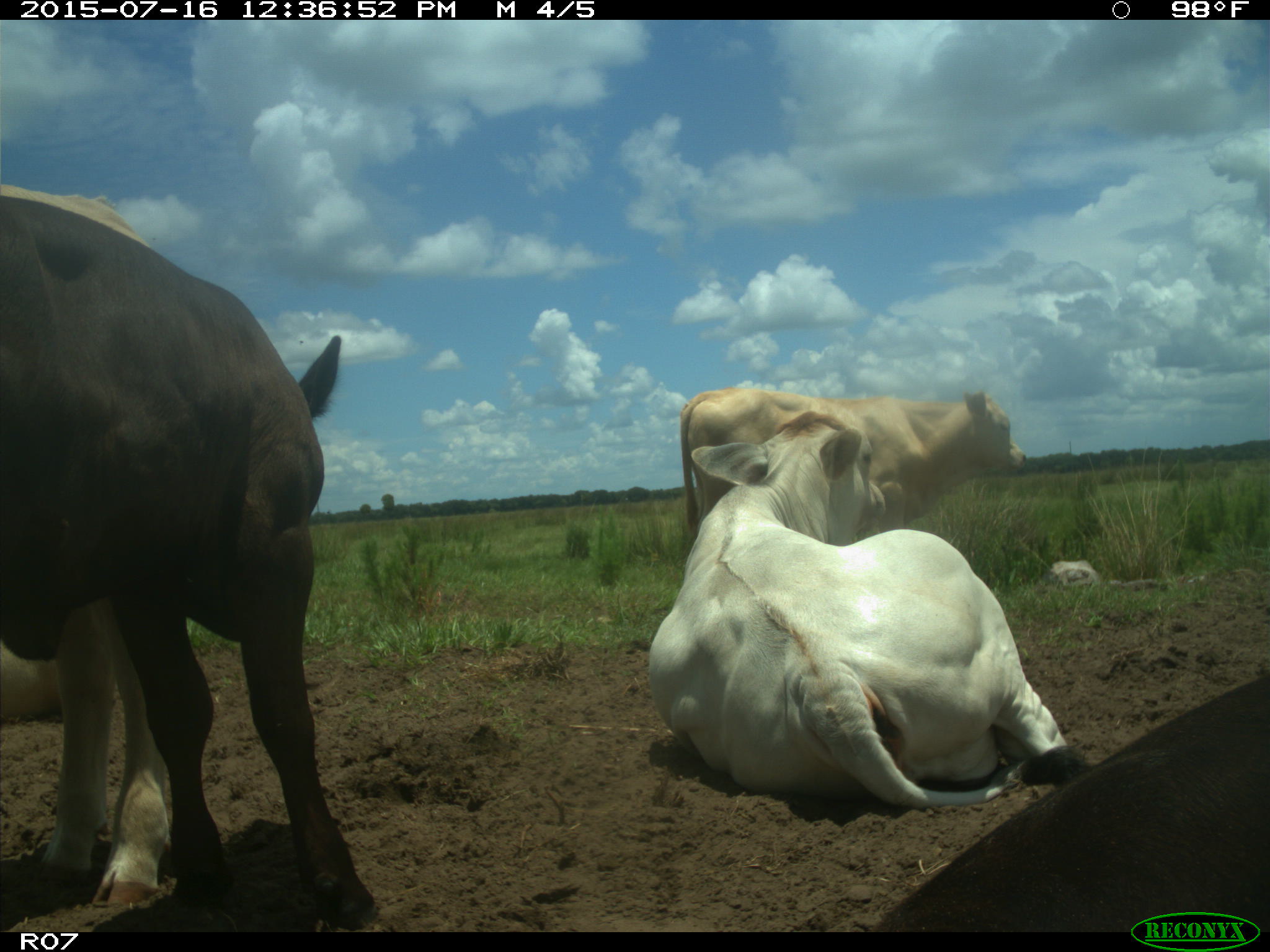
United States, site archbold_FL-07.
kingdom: Animalia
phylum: Chordata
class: Mammalia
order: Artiodactyla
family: Bovidae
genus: Bos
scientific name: Bos taurus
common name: domestic cow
Bos taurus (domestic cow).